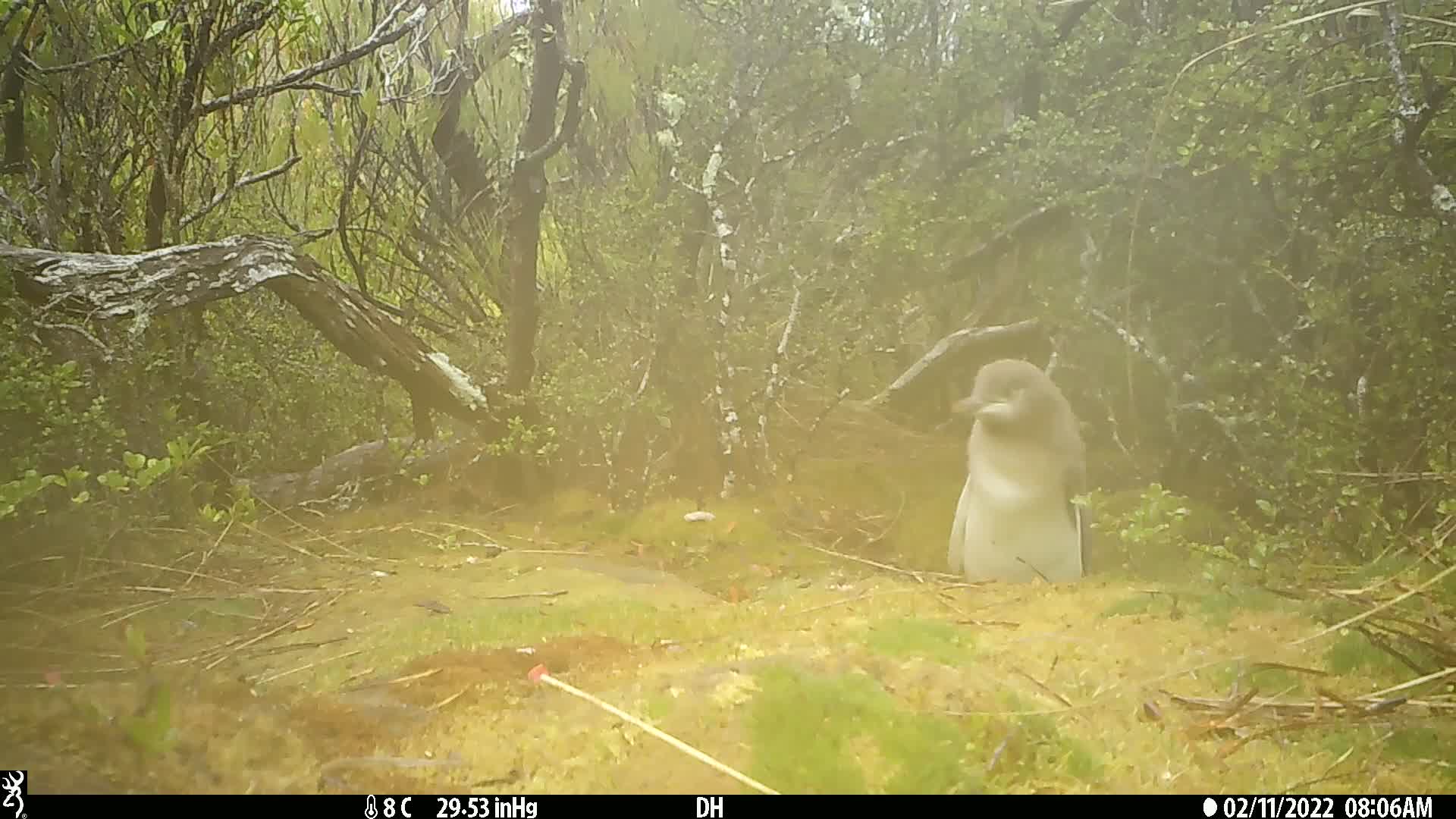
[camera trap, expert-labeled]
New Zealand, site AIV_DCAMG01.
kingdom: Animalia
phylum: Chordata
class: Aves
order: Sphenisciformes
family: Spheniscidae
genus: Megadyptes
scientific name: Megadyptes antipodes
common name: yellow-eyed penguin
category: yellow eyed penguin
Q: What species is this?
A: Yellow eyed penguin (yellow-eyed penguin) (Megadyptes antipodes).